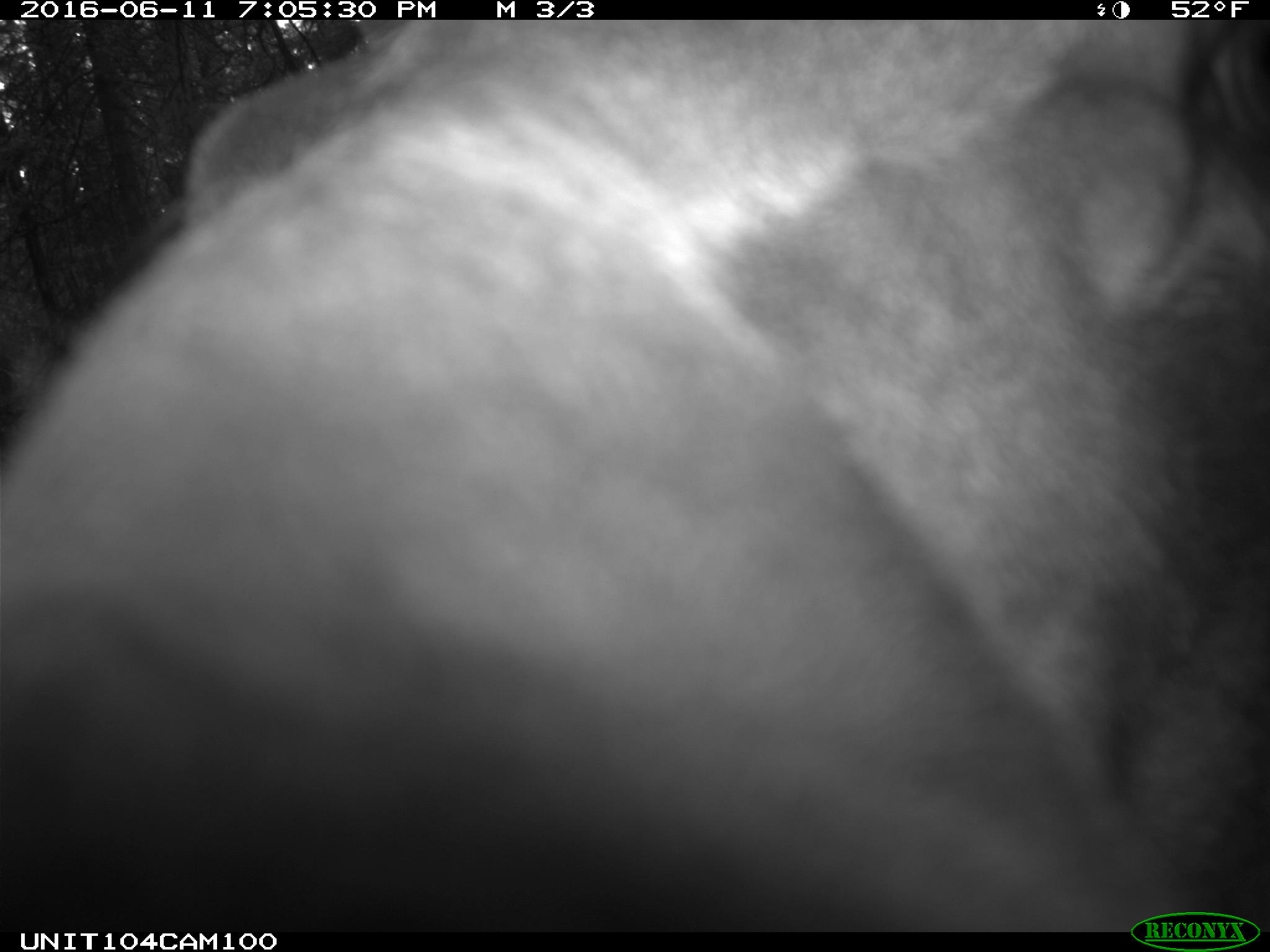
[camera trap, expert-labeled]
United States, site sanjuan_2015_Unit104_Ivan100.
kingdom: Animalia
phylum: Chordata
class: Mammalia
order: Artiodactyla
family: Cervidae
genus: Cervus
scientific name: Cervus elaphus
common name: red deer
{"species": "Cervus elaphus (red deer)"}